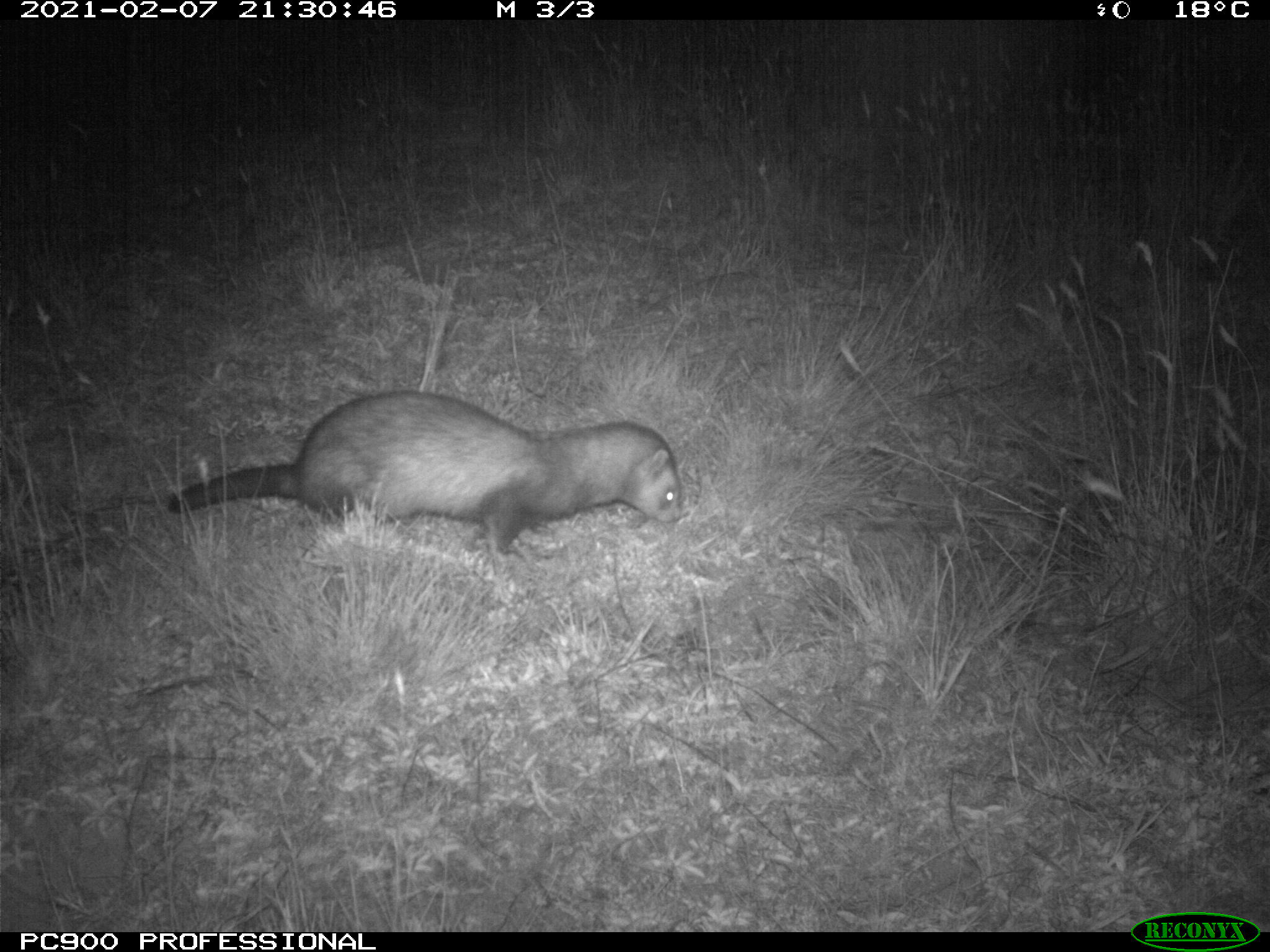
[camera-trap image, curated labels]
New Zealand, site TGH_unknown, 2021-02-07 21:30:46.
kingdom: Animalia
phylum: Chordata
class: Mammalia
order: Carnivora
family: Mustelidae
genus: Mustela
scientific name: Mustela furo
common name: ferret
Ferret (Mustela furo).